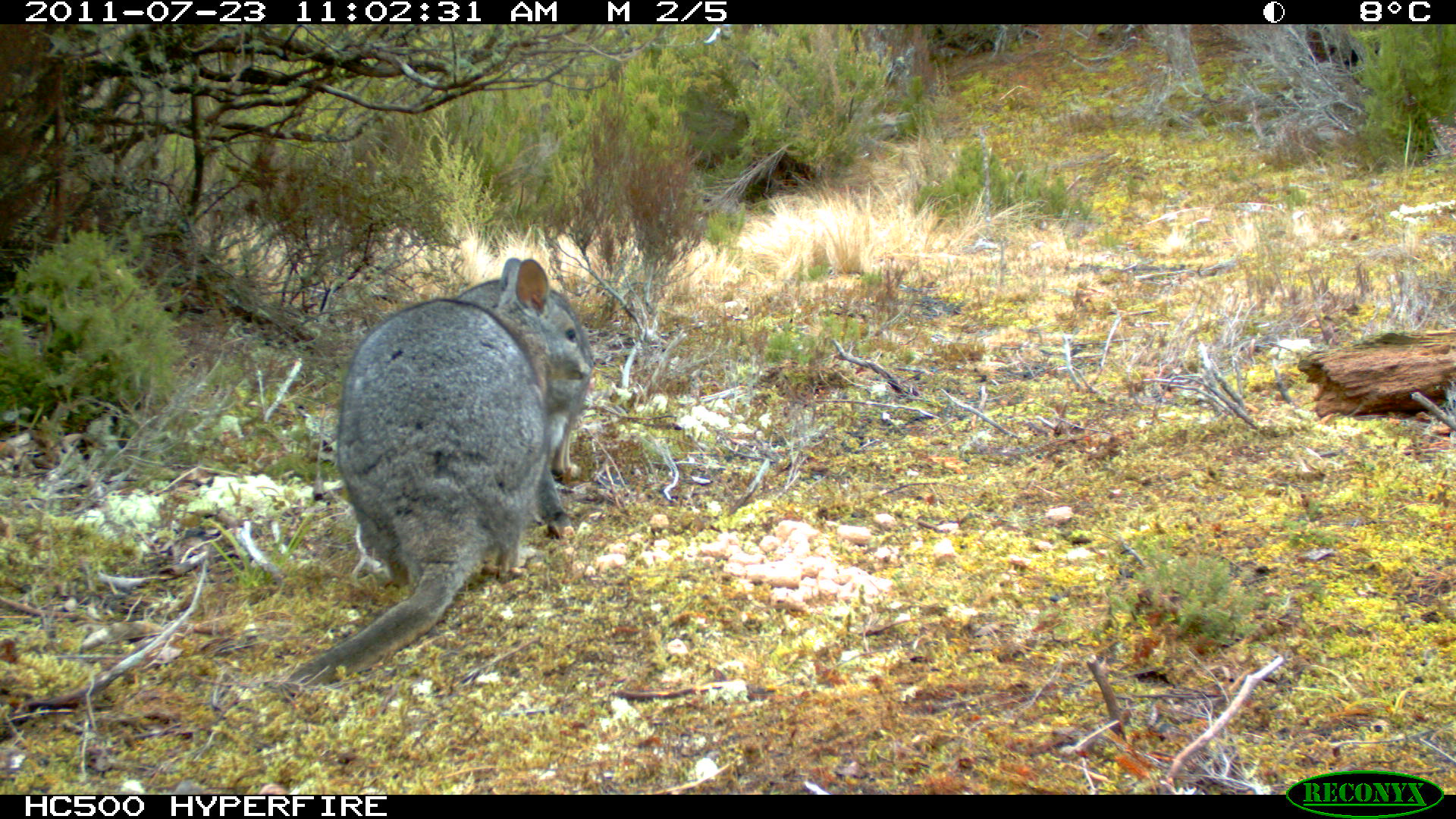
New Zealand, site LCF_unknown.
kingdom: Animalia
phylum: Chordata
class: Mammalia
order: Diprotodontia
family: Macropodidae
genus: Notamacropus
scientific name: Notamacropus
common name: wallaby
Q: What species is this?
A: Wallaby (Notamacropus).